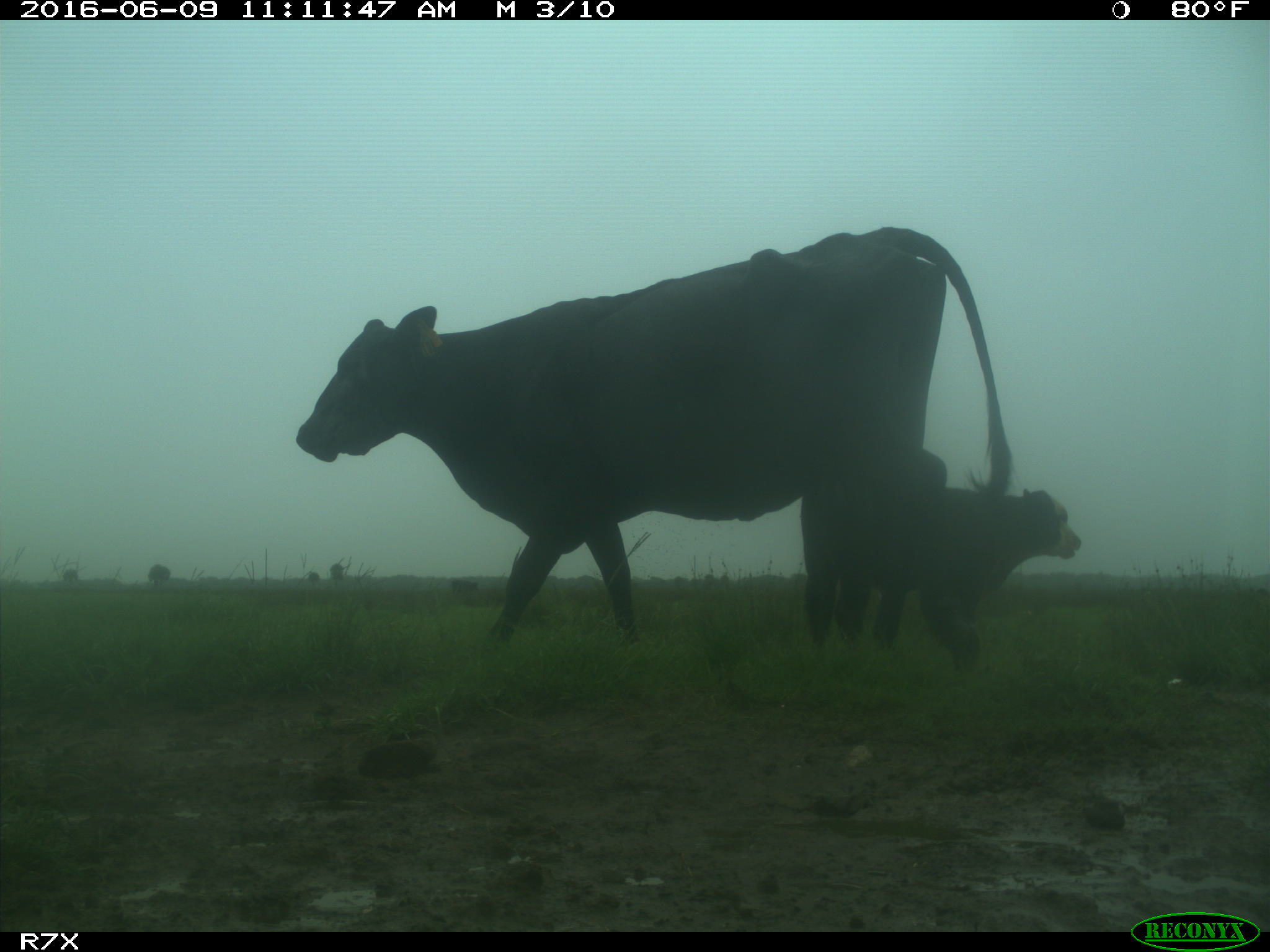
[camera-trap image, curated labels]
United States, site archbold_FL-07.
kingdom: Animalia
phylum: Chordata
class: Mammalia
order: Artiodactyla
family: Bovidae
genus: Bos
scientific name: Bos taurus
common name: domestic cow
Bos taurus (domestic cow).